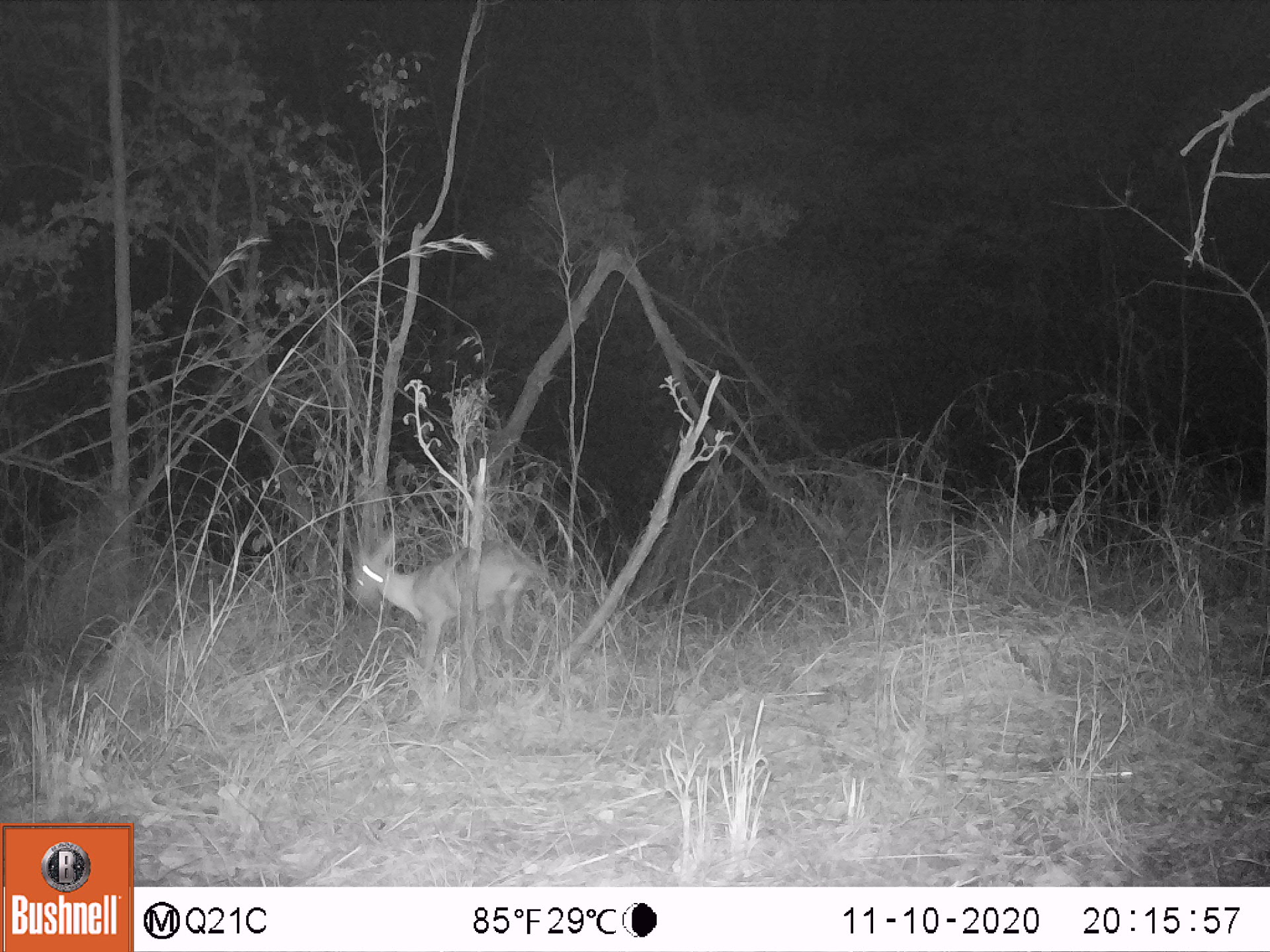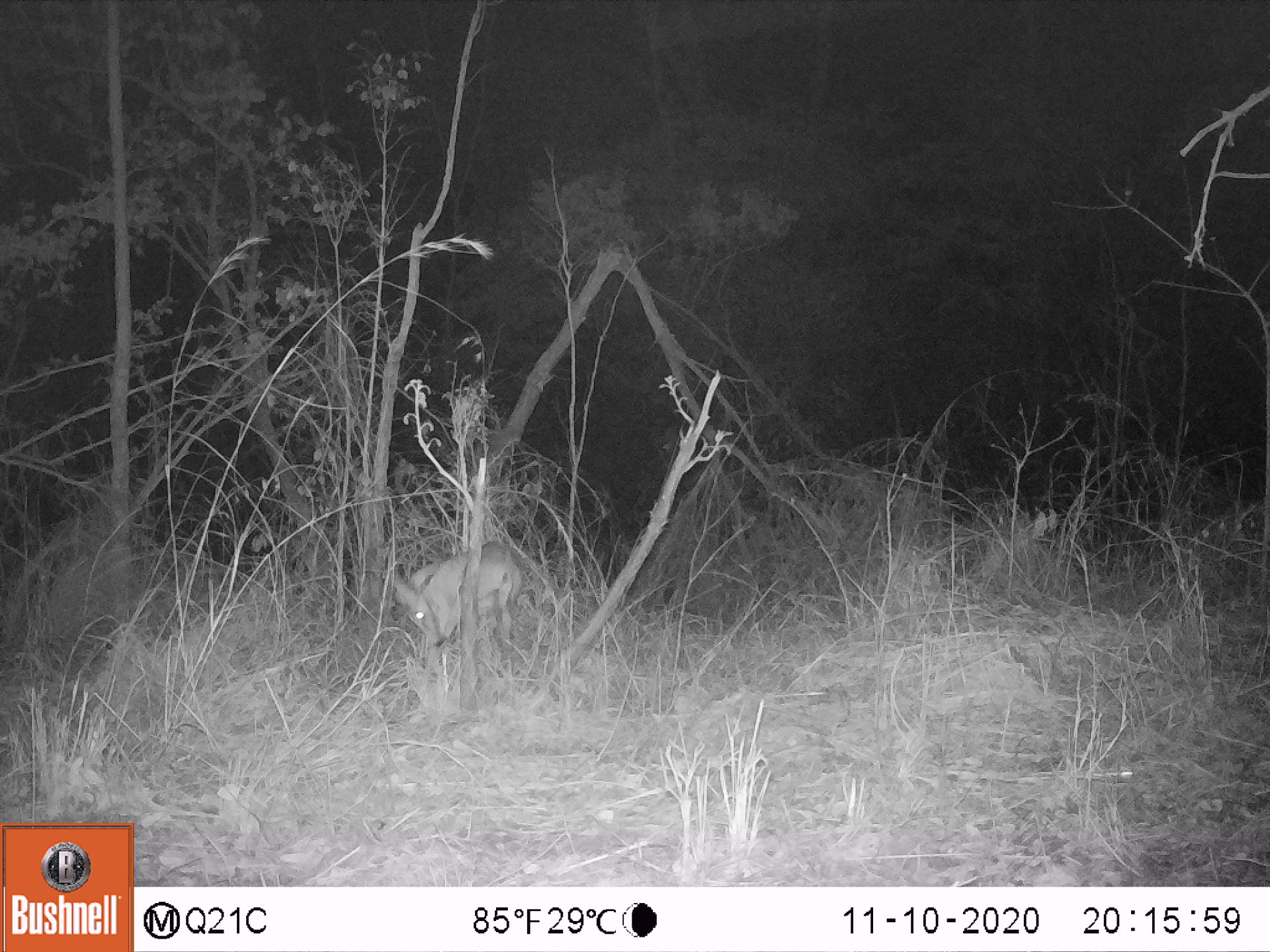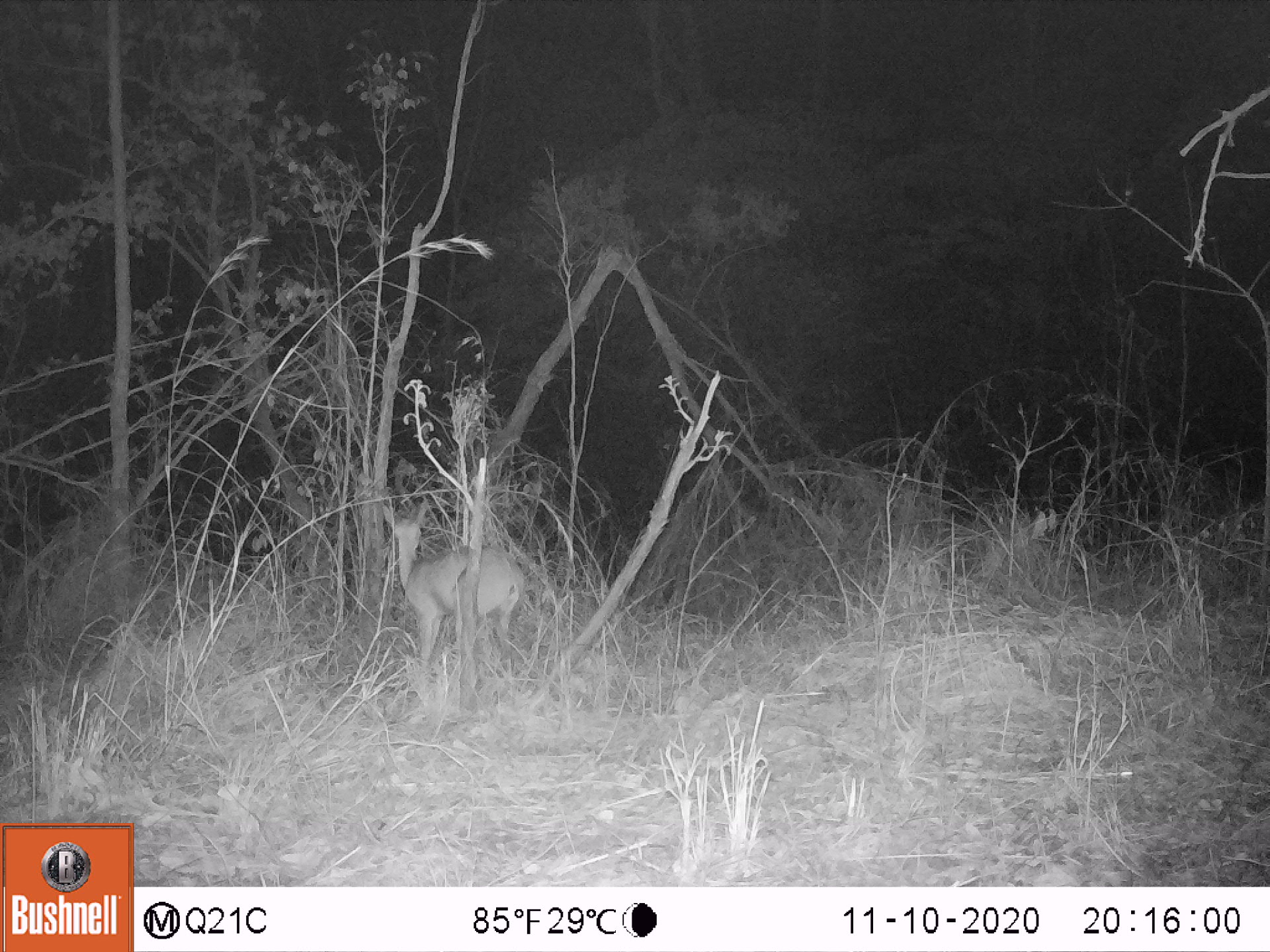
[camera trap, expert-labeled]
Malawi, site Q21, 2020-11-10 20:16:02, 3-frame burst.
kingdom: Animalia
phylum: Chordata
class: Mammalia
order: Artiodactyla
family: Bovidae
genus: Sylvicapra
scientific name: Sylvicapra grimmia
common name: common duiker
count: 1